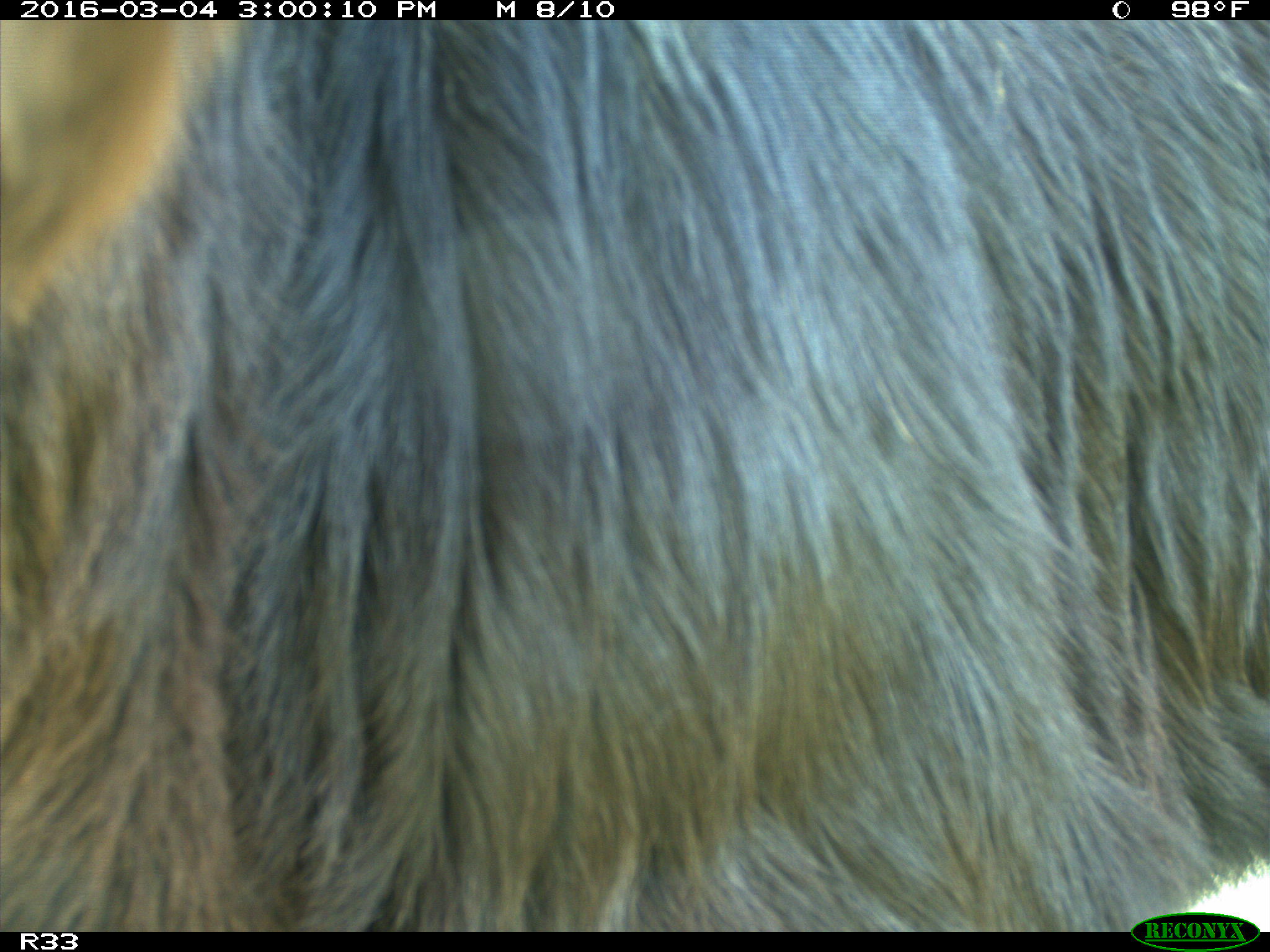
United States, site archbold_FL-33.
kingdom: Animalia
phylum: Chordata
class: Mammalia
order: Artiodactyla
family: Bovidae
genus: Bos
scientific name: Bos taurus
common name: domestic cow